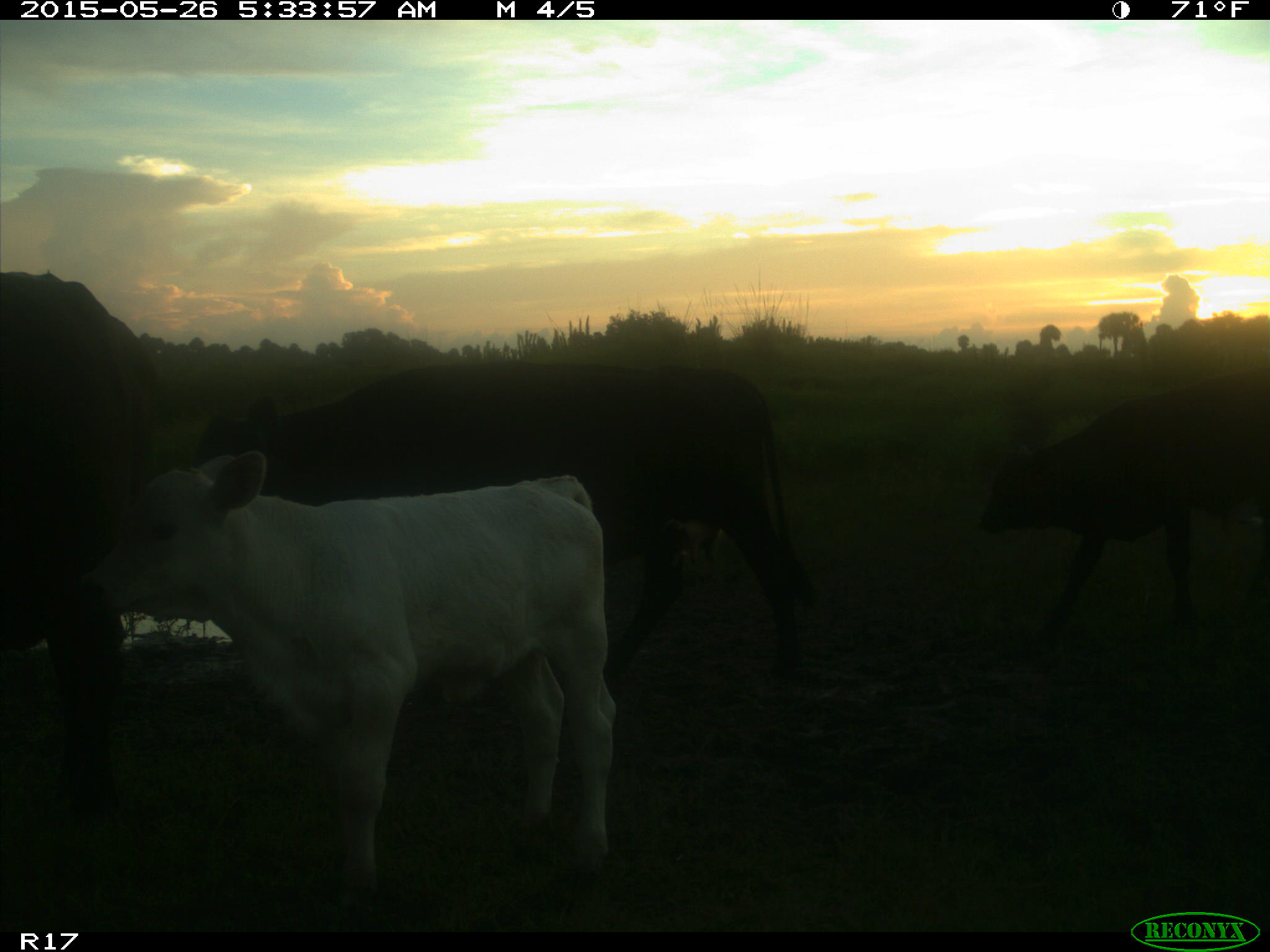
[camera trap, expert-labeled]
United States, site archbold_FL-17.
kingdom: Animalia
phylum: Chordata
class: Mammalia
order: Artiodactyla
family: Bovidae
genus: Bos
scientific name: Bos taurus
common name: domestic cow